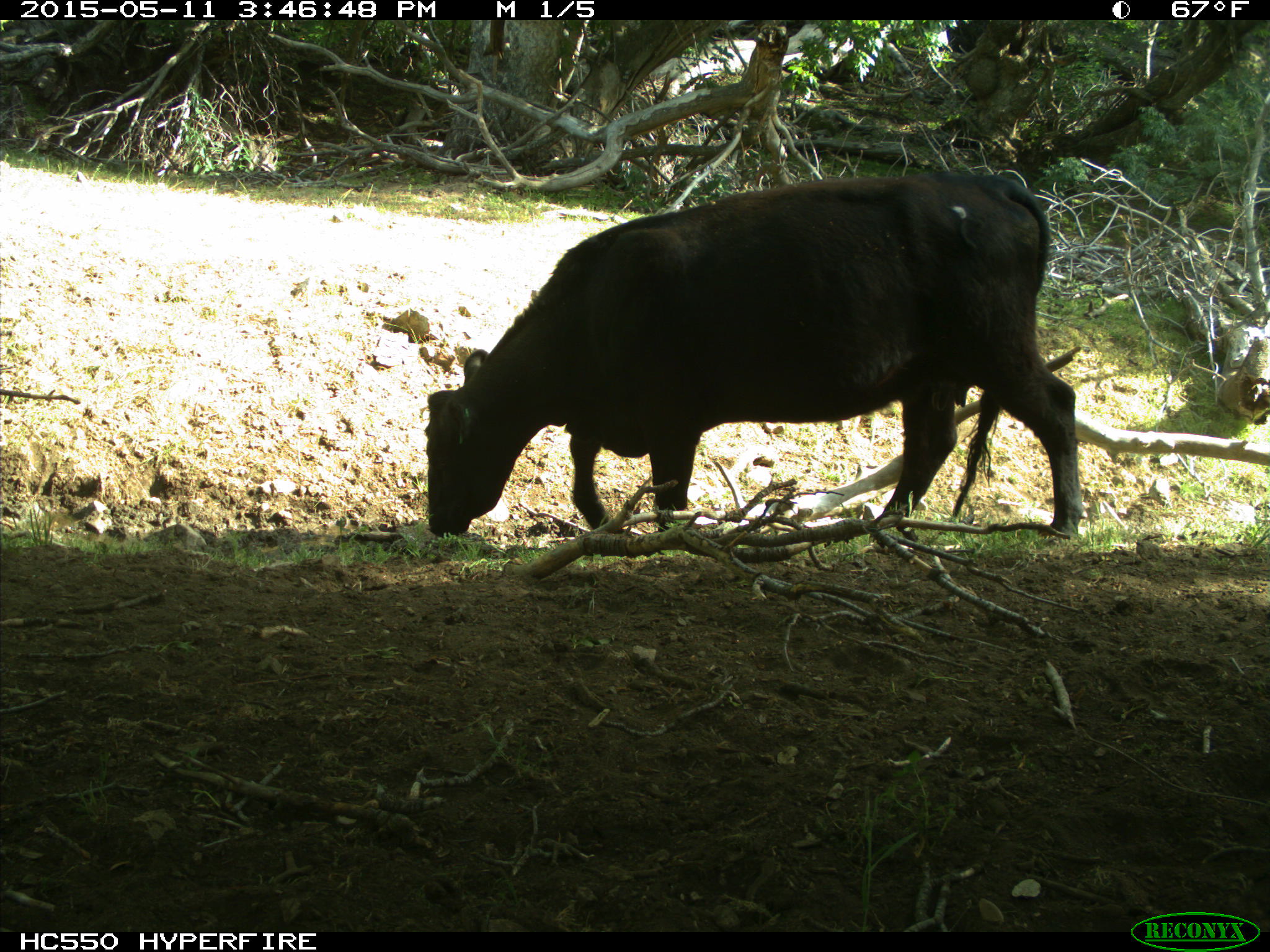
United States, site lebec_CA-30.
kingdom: Animalia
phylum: Chordata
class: Mammalia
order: Artiodactyla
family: Bovidae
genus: Bos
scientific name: Bos taurus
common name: domestic cow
Bos taurus (domestic cow).